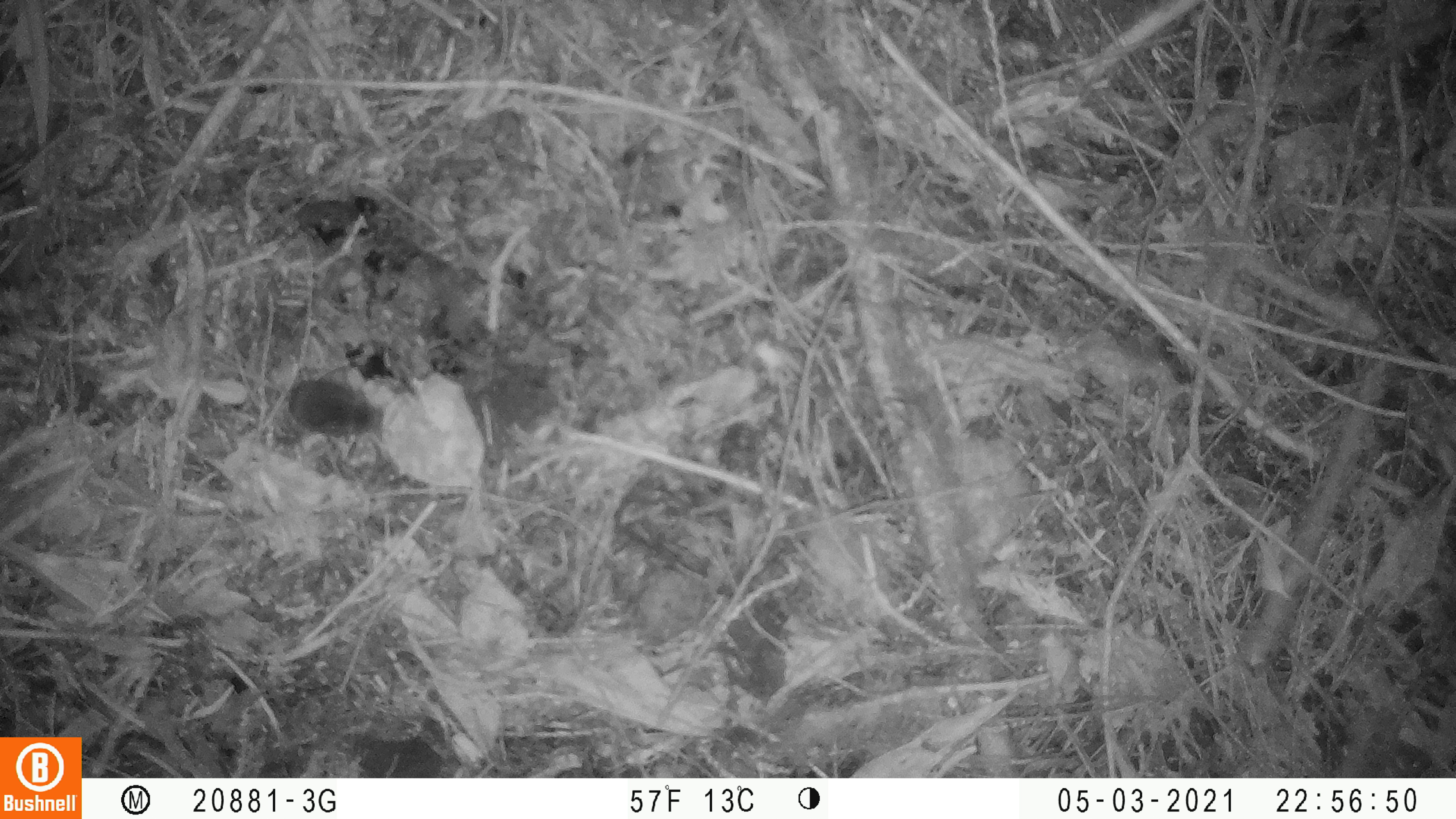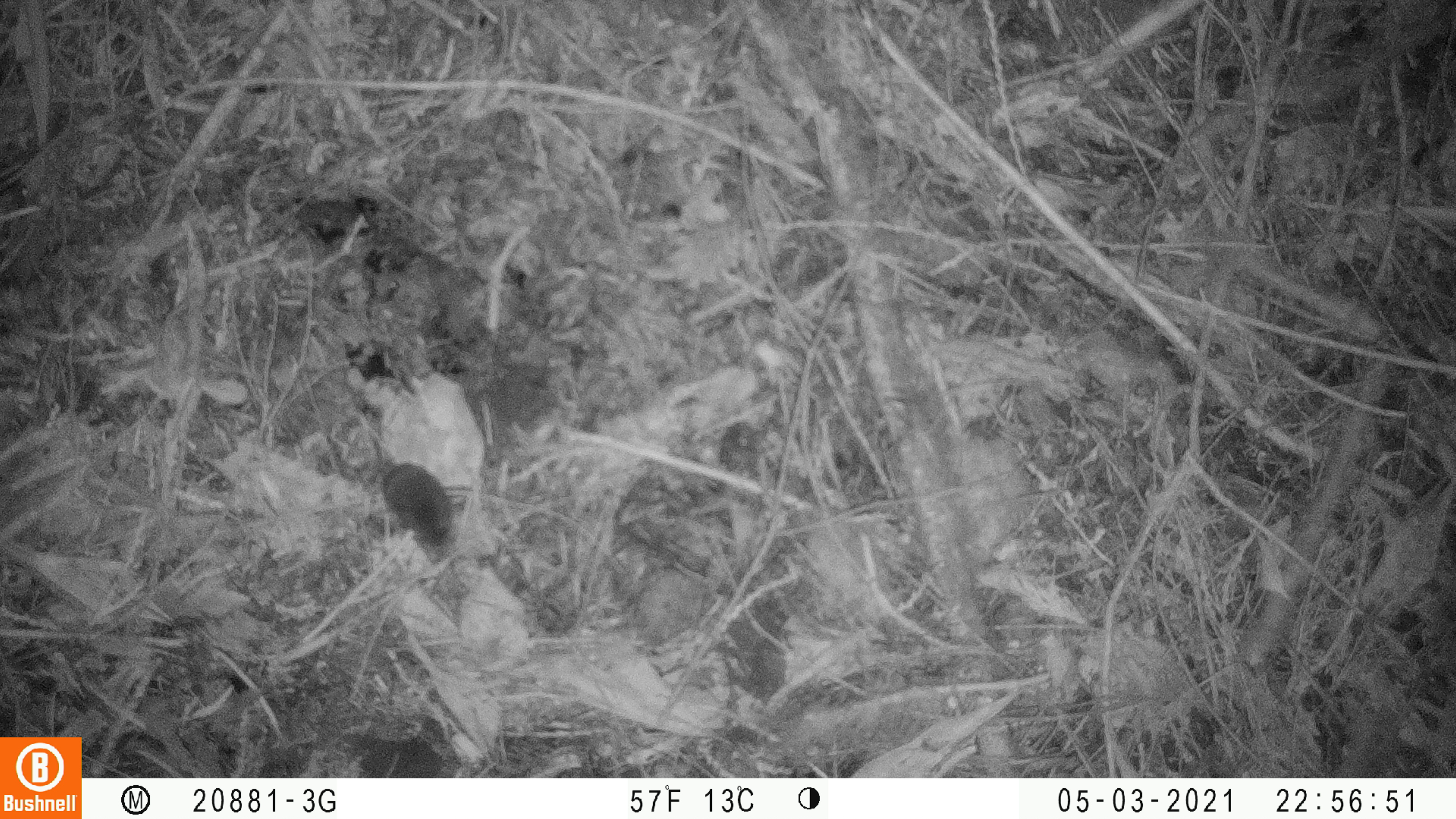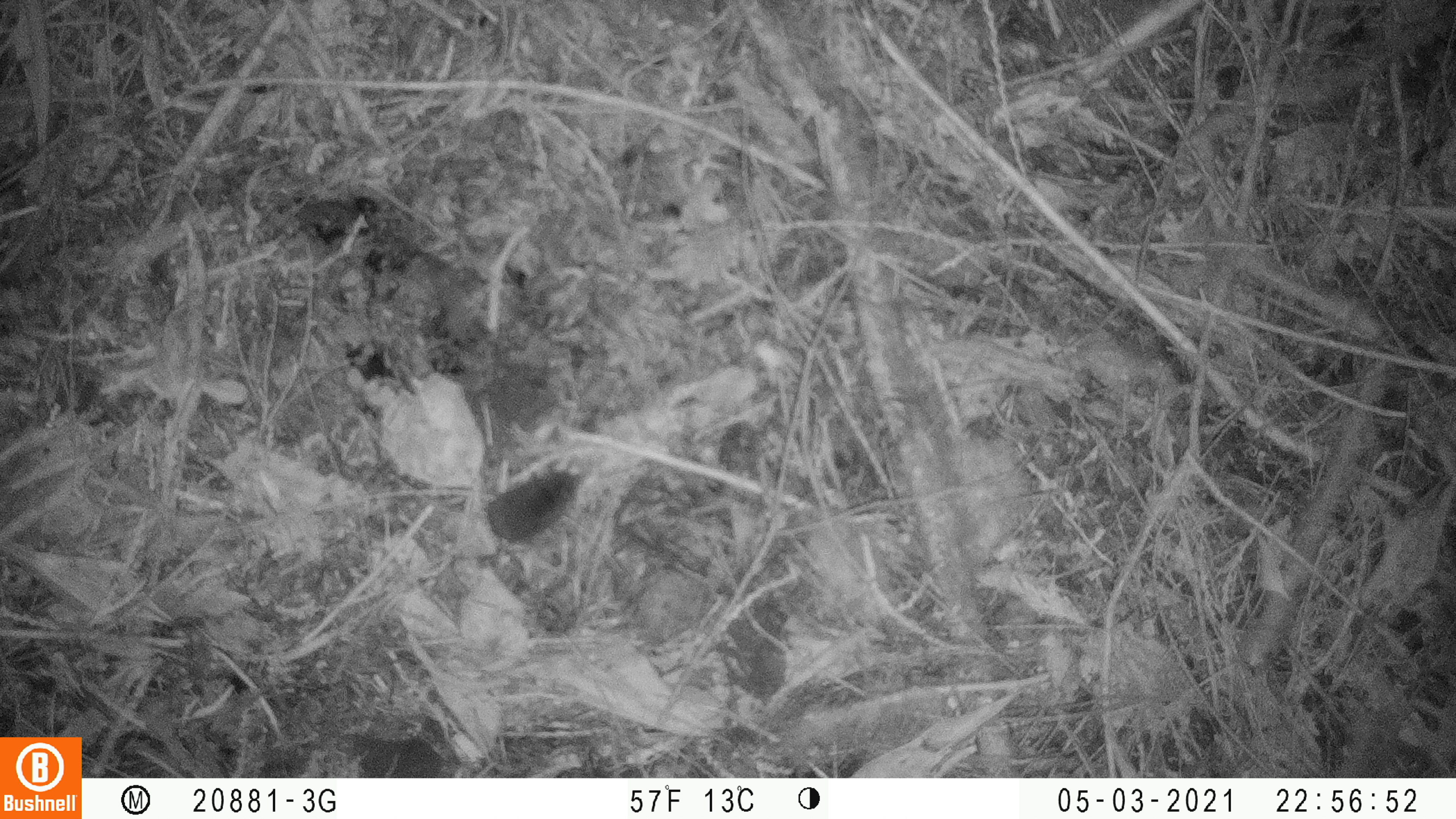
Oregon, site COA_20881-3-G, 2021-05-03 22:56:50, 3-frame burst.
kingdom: Animalia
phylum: Chordata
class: Mammalia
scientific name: Mammalia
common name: small mammal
Small mammal (Mammalia).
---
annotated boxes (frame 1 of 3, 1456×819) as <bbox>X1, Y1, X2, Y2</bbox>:
small mammal: <bbox>140, 314, 456, 468</bbox>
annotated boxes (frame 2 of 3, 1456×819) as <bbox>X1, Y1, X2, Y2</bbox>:
small mammal: <bbox>288, 354, 485, 586</bbox>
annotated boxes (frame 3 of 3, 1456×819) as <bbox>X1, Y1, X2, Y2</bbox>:
small mammal: <bbox>397, 436, 617, 599</bbox>